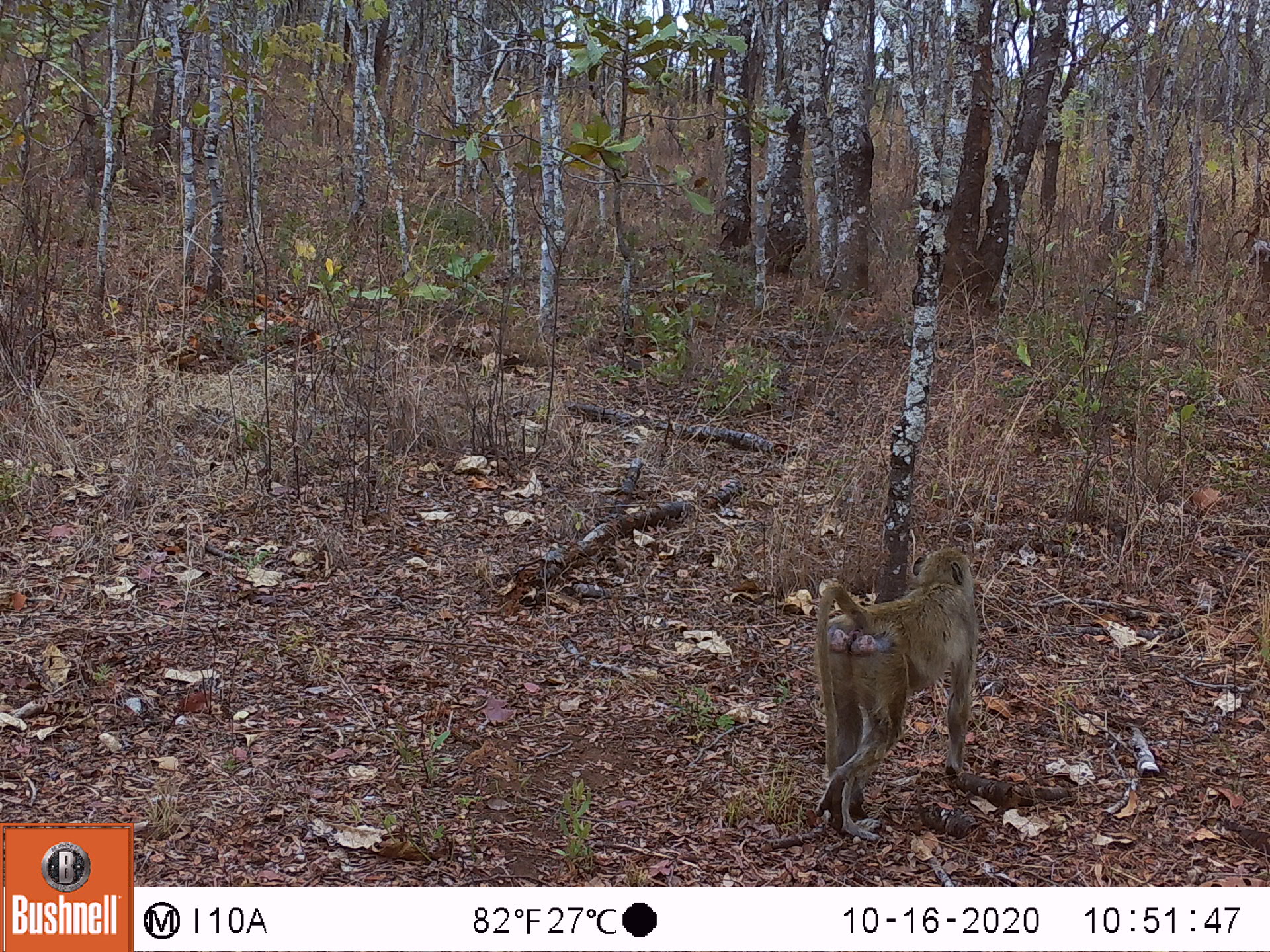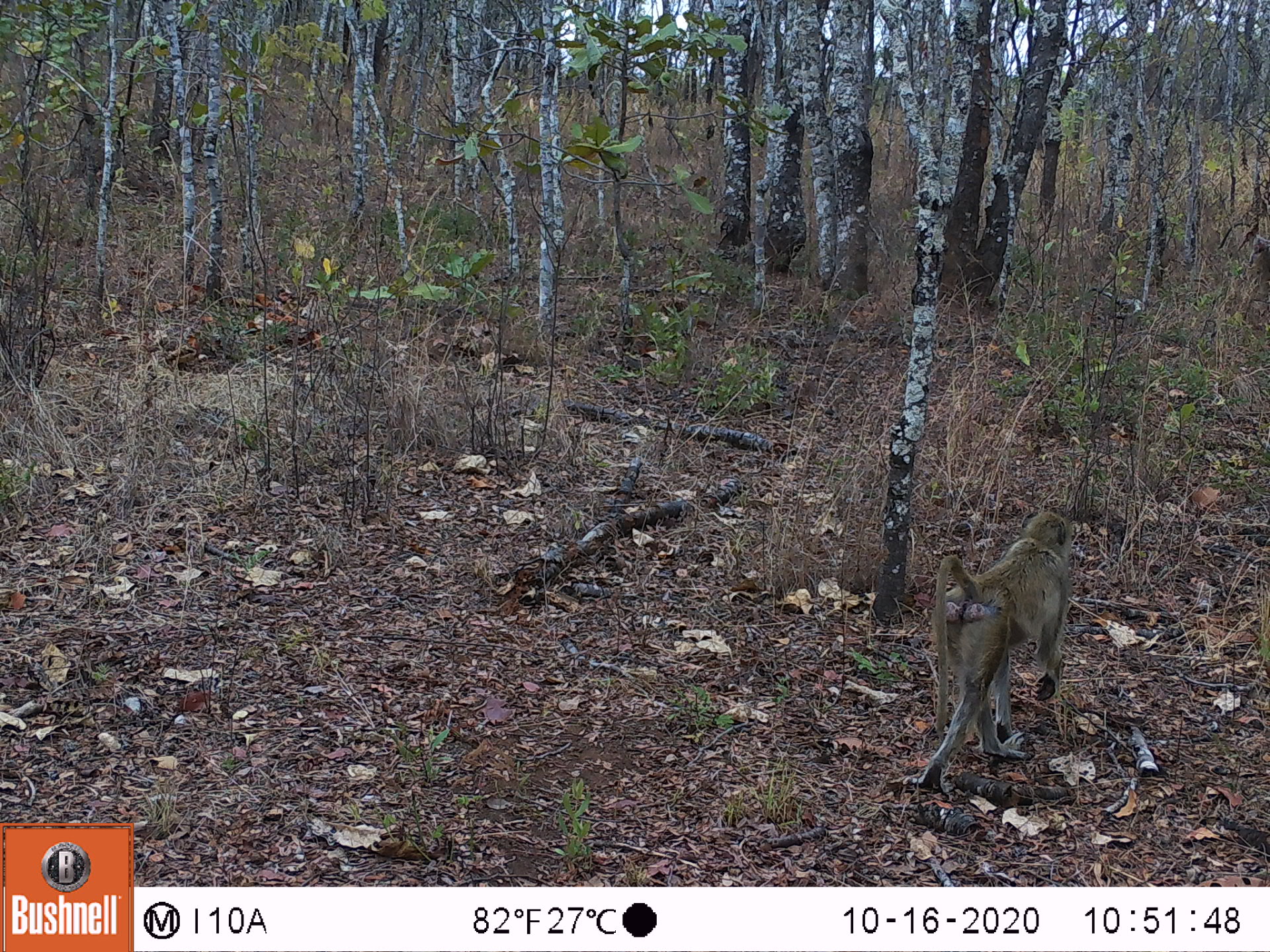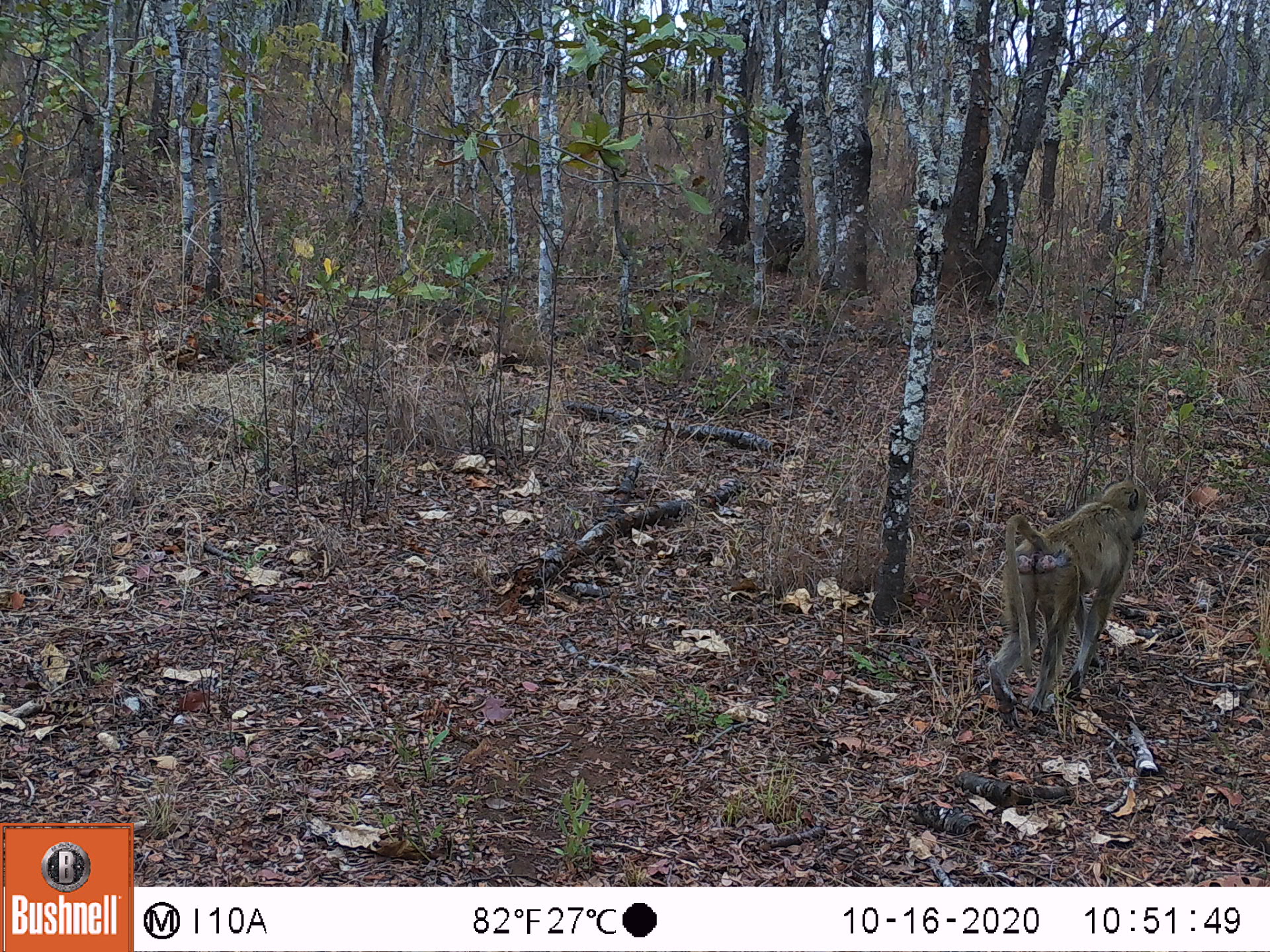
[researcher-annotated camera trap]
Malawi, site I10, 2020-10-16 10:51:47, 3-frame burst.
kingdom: Animalia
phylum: Chordata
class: Mammalia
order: Primates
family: Cercopithecidae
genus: Papio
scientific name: Papio cynocephalus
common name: yellow baboon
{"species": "yellow baboon (Papio cynocephalus)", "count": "1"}